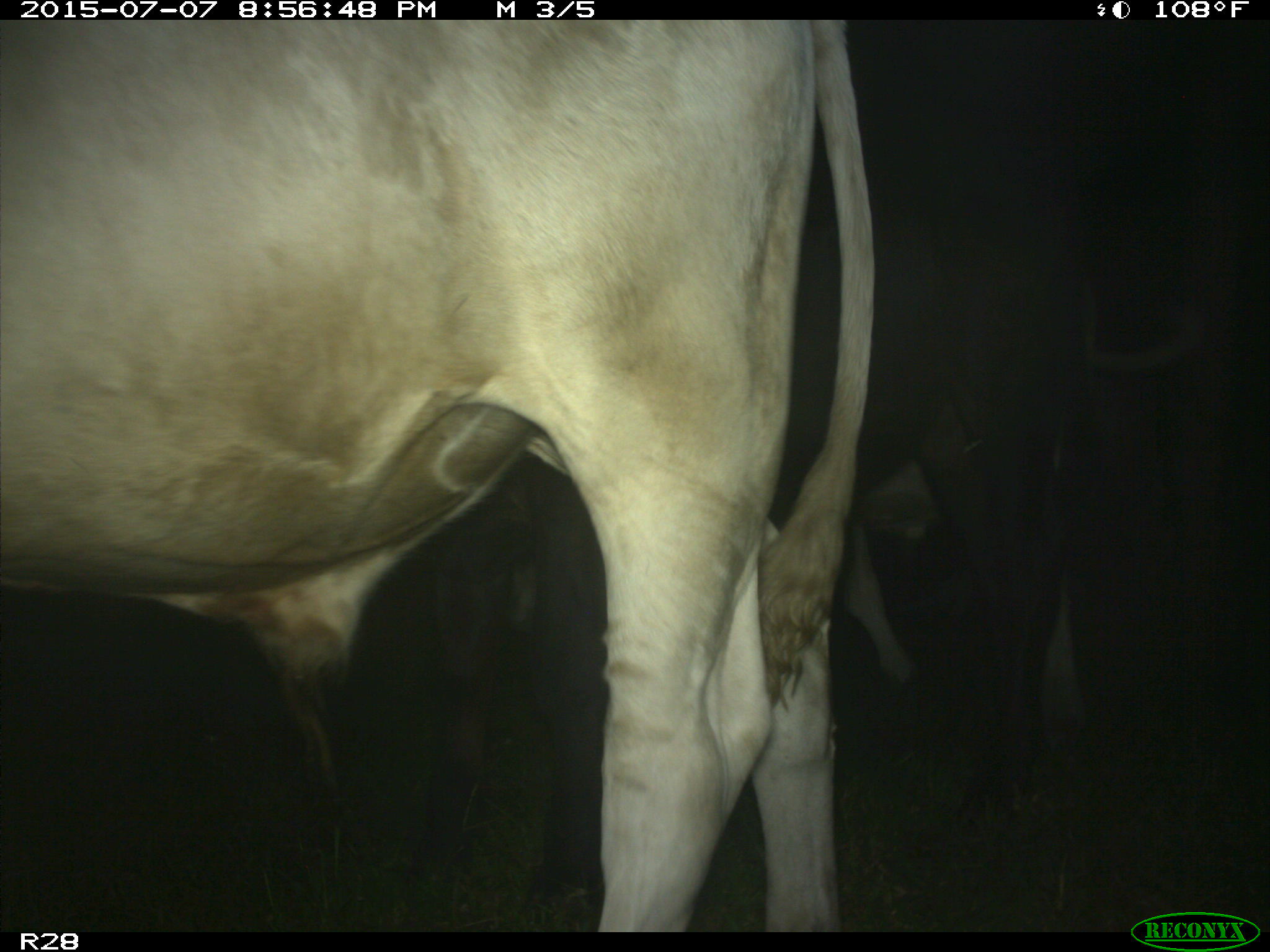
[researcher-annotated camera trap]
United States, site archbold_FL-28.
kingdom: Animalia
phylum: Chordata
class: Mammalia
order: Artiodactyla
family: Bovidae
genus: Bos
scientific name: Bos taurus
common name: domestic cow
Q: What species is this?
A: Bos taurus (domestic cow).